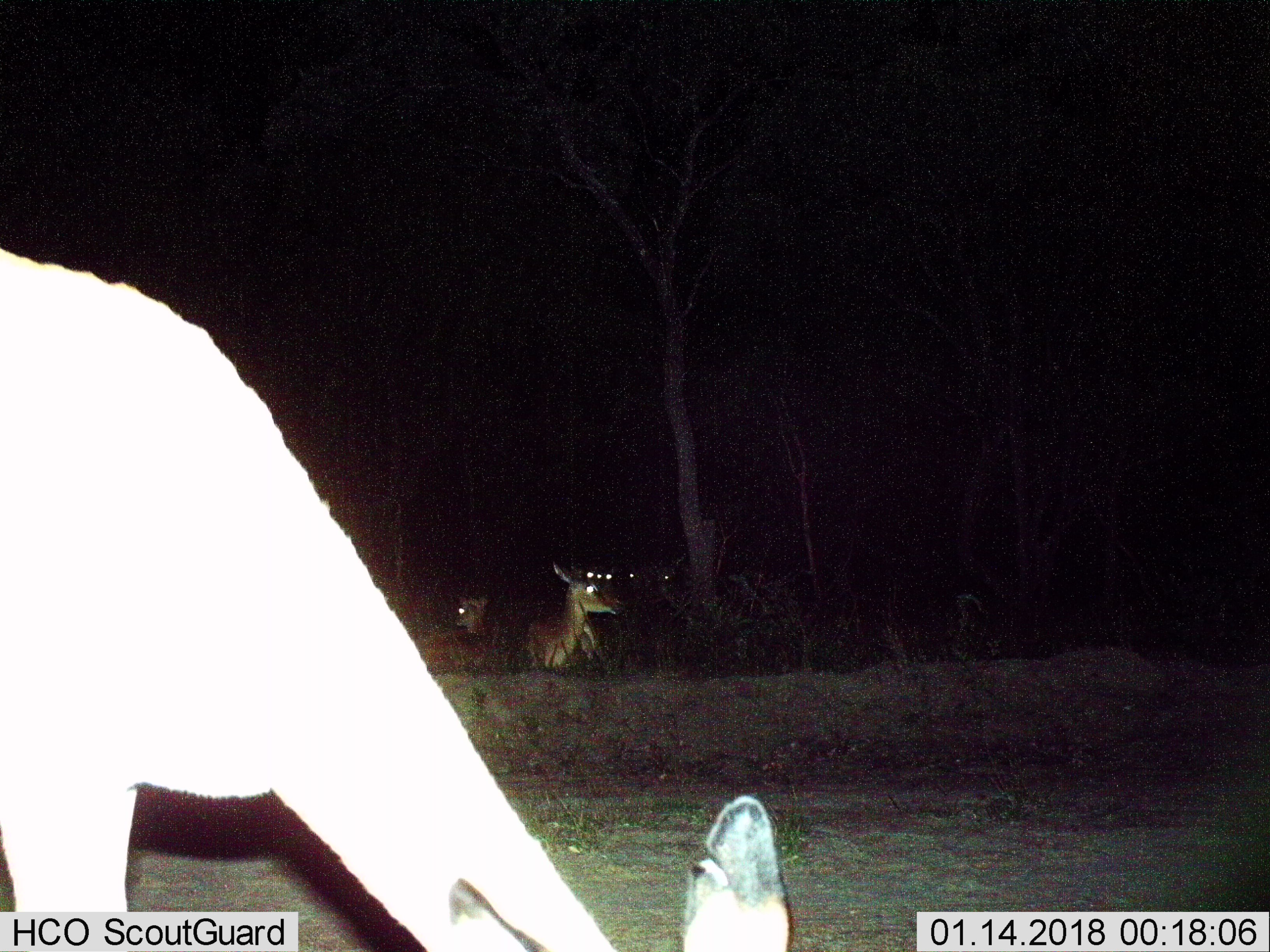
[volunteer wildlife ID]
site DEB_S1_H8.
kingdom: Animalia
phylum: Chordata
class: Mammalia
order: Artiodactyla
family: Bovidae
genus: Aepyceros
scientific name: Aepyceros melampus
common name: impala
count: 6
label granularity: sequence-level